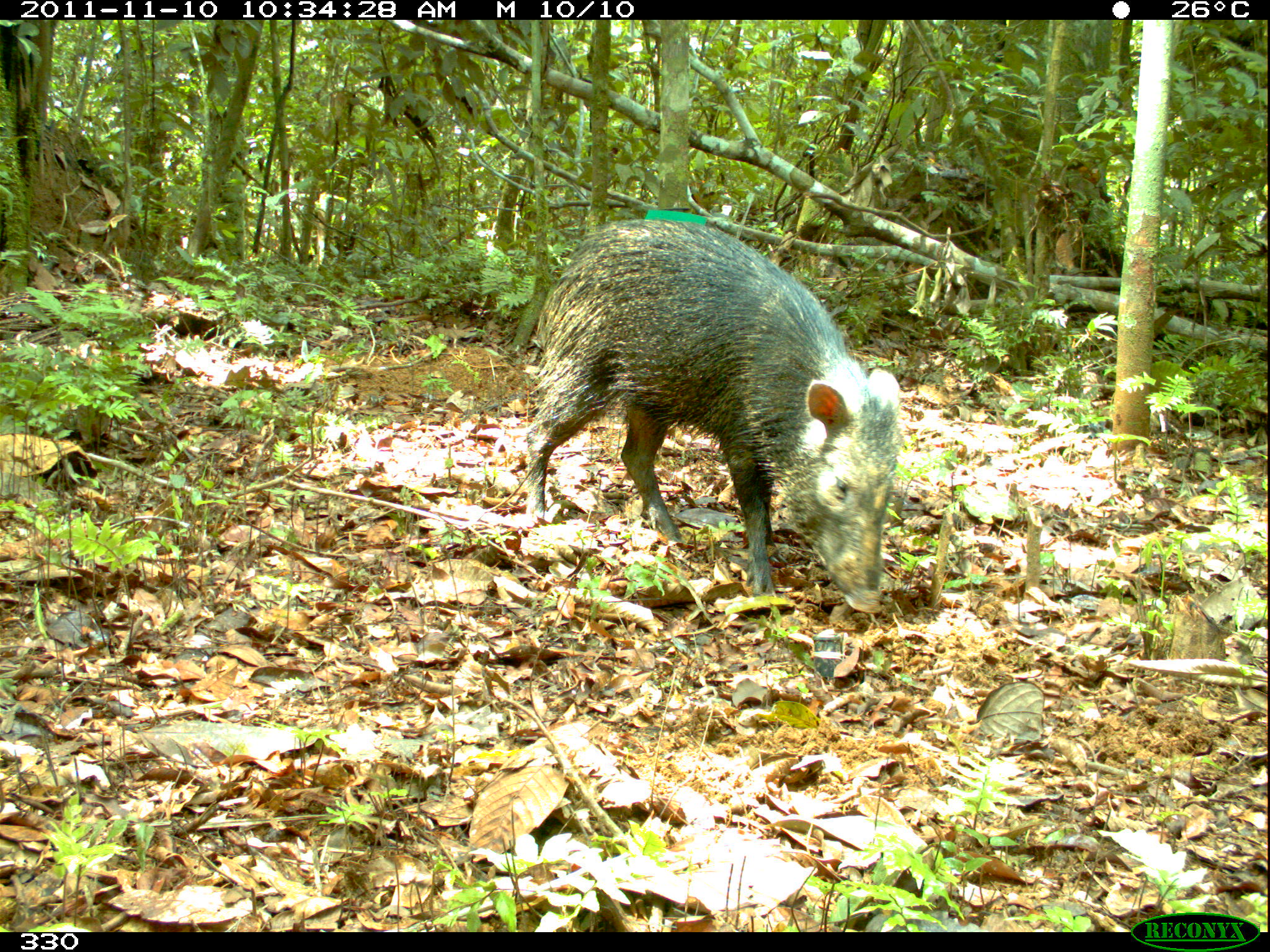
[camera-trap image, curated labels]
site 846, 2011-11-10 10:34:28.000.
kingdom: Animalia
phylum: Chordata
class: Mammalia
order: Artiodactyla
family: Tayassuidae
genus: Pecari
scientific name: Pecari tajacu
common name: collared peccary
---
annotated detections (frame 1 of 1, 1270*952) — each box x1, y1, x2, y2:
pecari tajacu: 524, 218, 903, 614